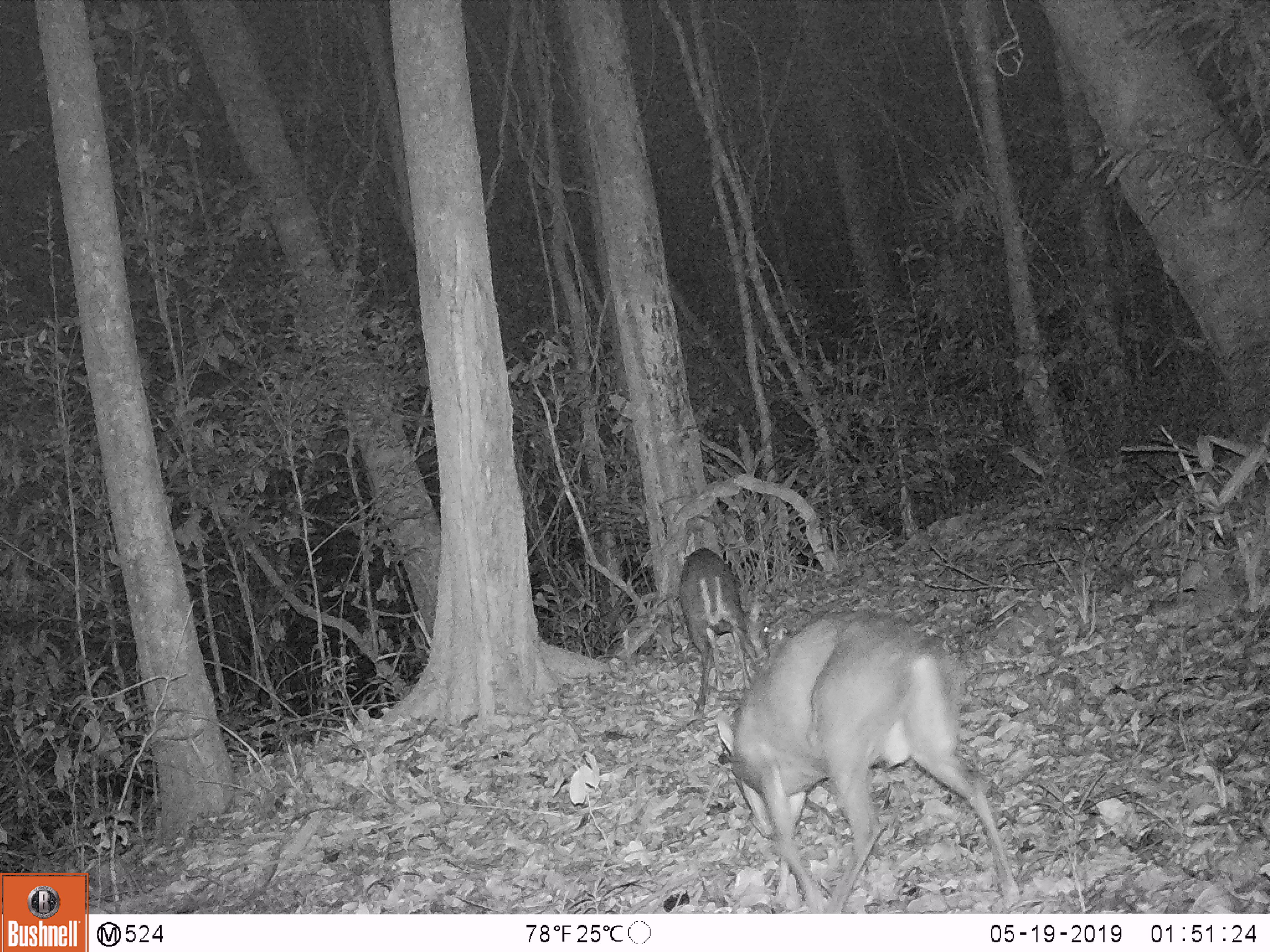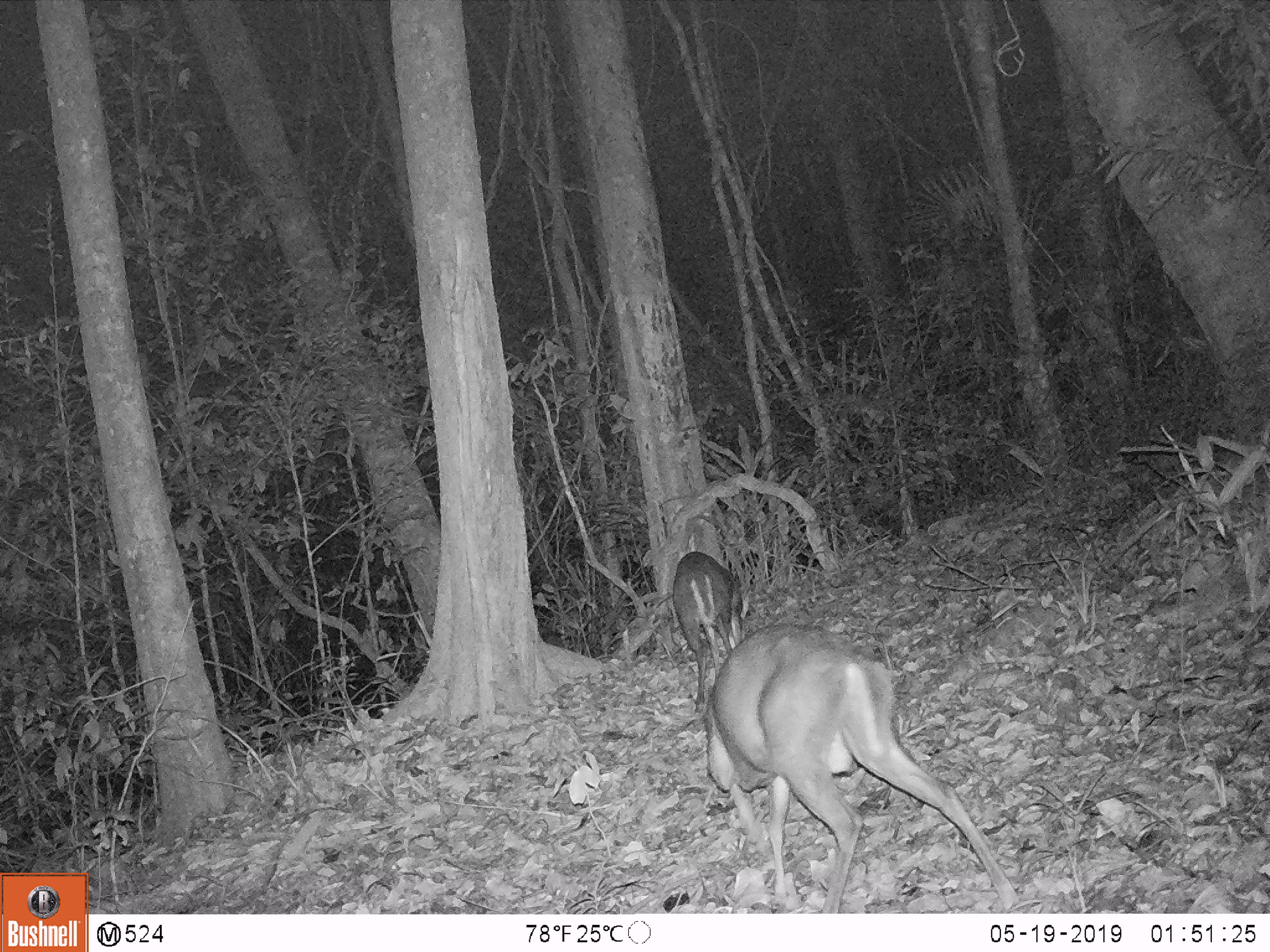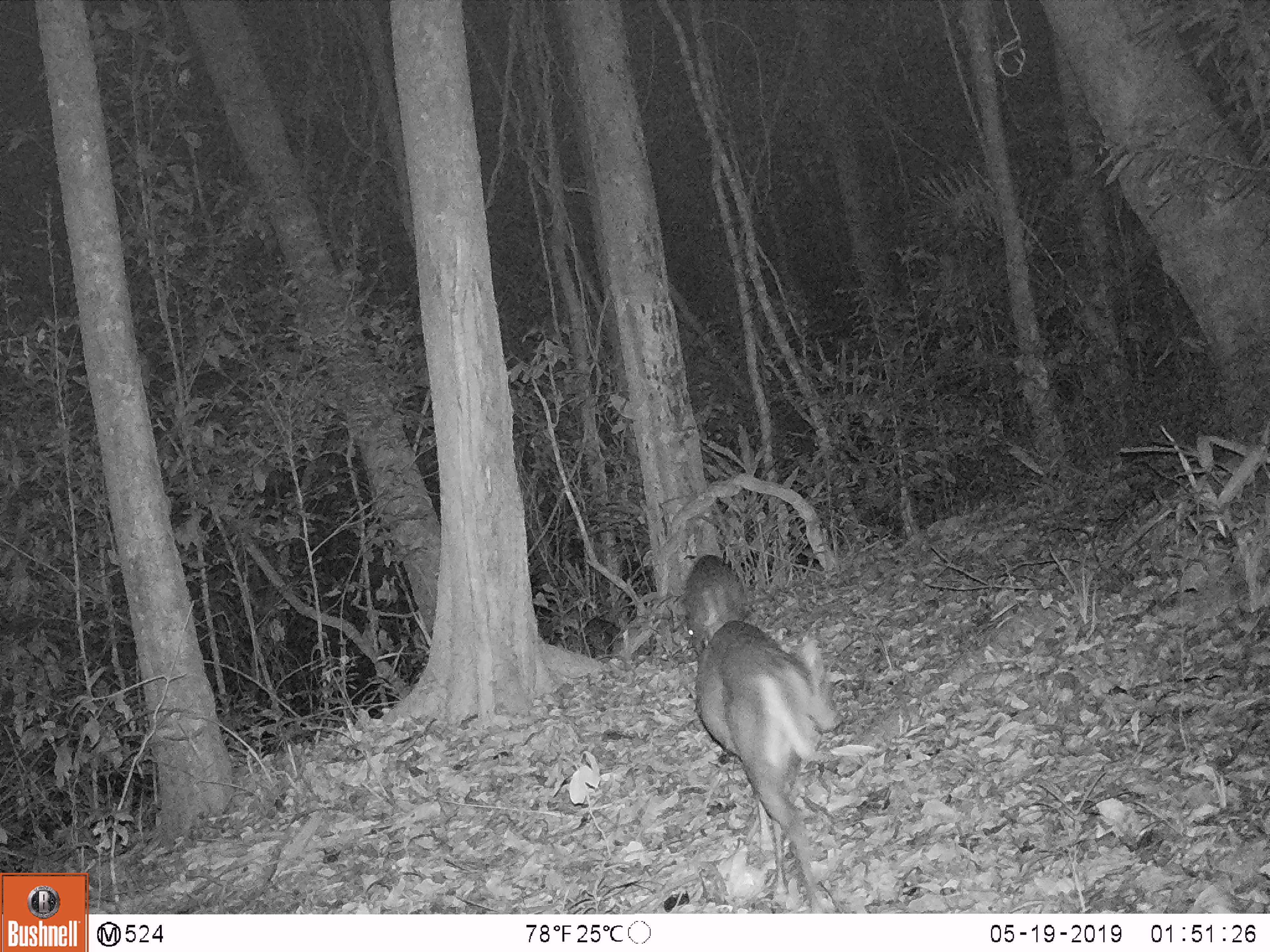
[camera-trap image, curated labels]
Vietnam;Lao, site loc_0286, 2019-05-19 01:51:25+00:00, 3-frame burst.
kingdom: Animalia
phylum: Chordata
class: Mammalia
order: Artiodactyla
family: Cervidae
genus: Muntiacus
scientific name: Muntiacus rooseveltorum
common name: roosevelt's muntjac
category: roosevelts muntjac group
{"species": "roosevelts muntjac group (roosevelt's muntjac) (Muntiacus rooseveltorum)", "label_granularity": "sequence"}